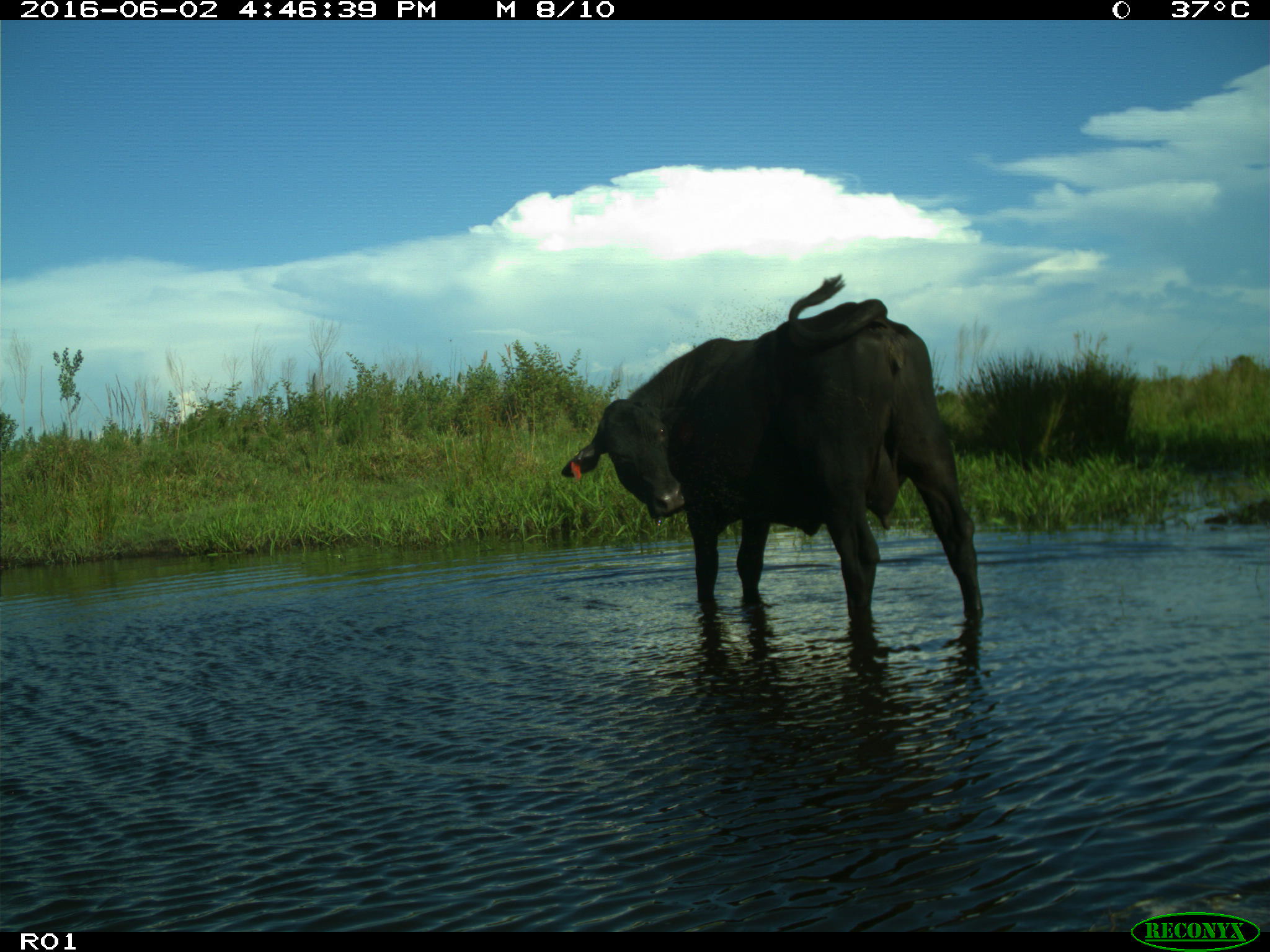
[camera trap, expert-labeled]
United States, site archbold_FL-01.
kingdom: Animalia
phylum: Chordata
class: Mammalia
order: Artiodactyla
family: Bovidae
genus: Bos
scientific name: Bos taurus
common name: domestic cow